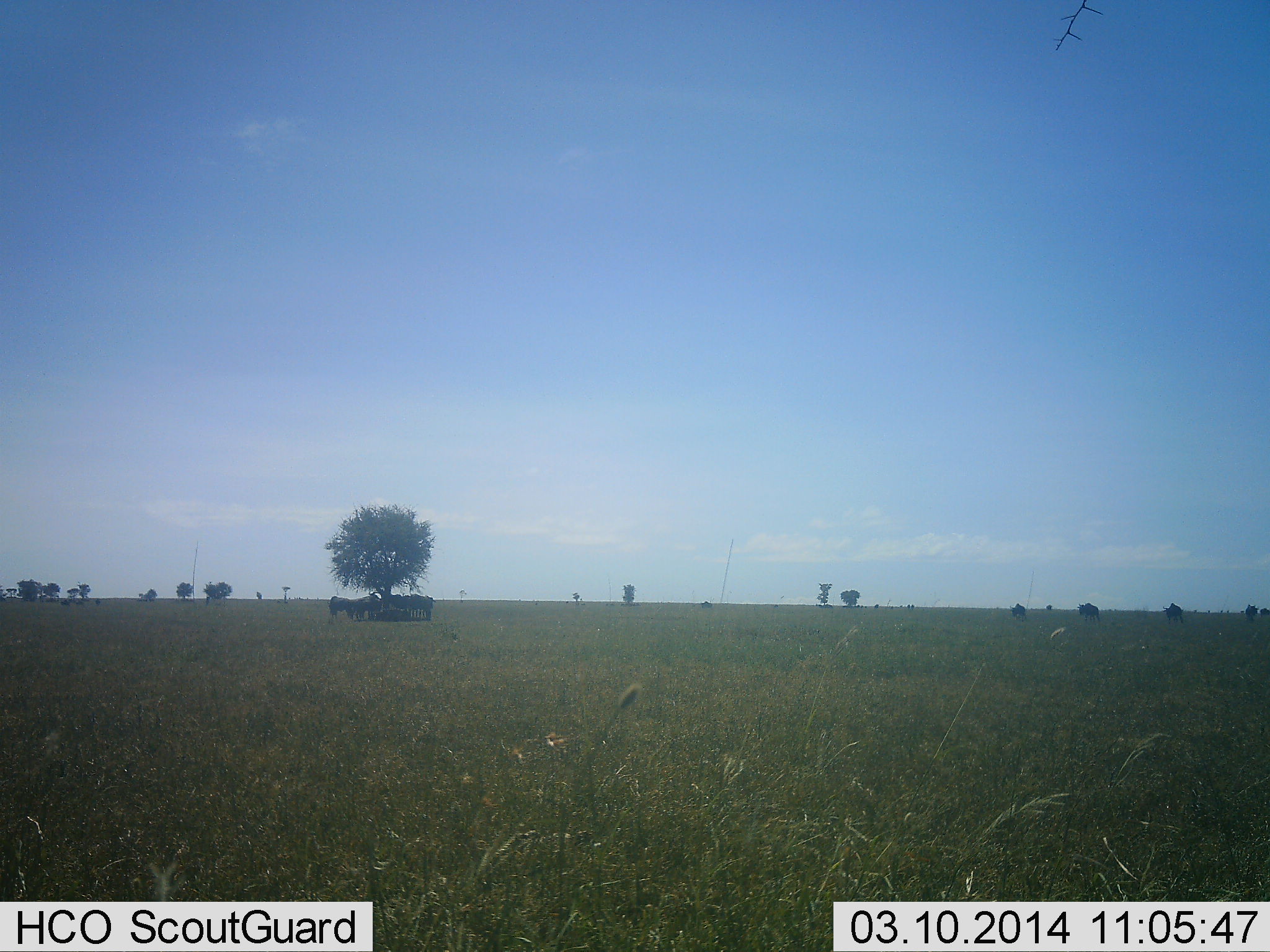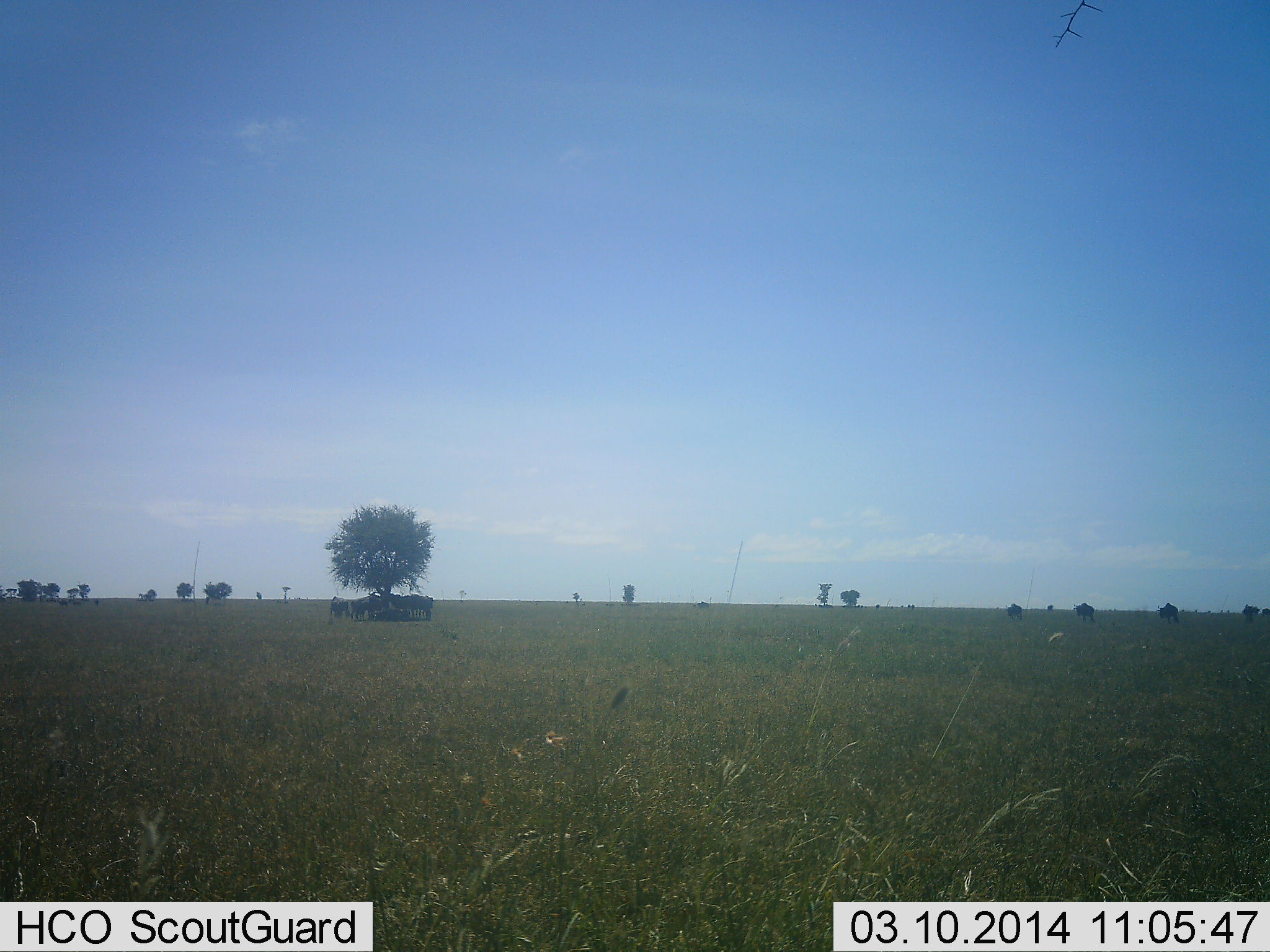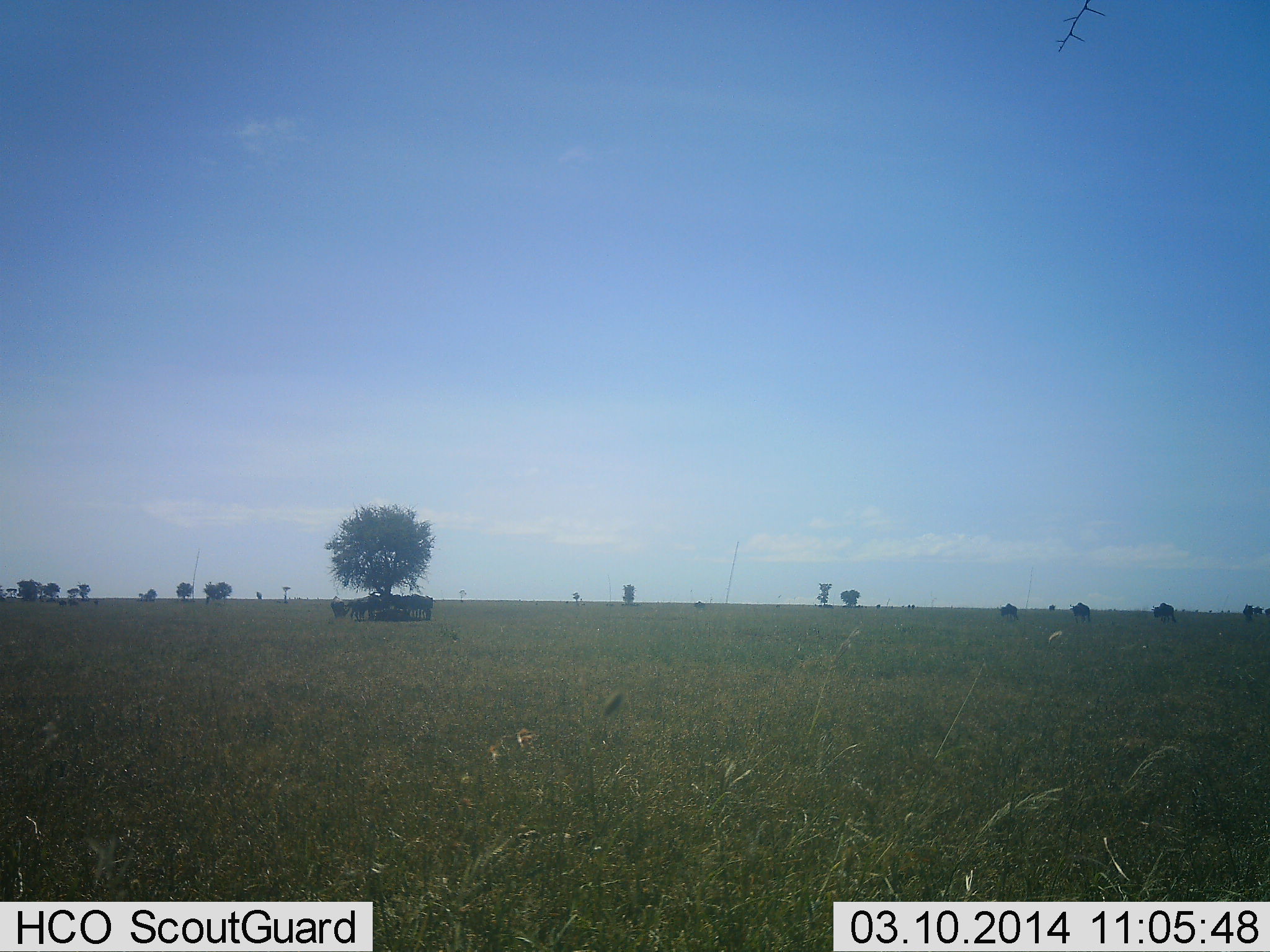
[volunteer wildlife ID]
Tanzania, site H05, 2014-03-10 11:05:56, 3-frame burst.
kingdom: Animalia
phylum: Chordata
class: Mammalia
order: Artiodactyla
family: Bovidae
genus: Connochaetes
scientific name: Connochaetes taurinus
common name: blue wildebeest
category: wildebeest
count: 11-50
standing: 70%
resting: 30%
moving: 90%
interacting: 10%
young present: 0%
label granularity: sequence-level